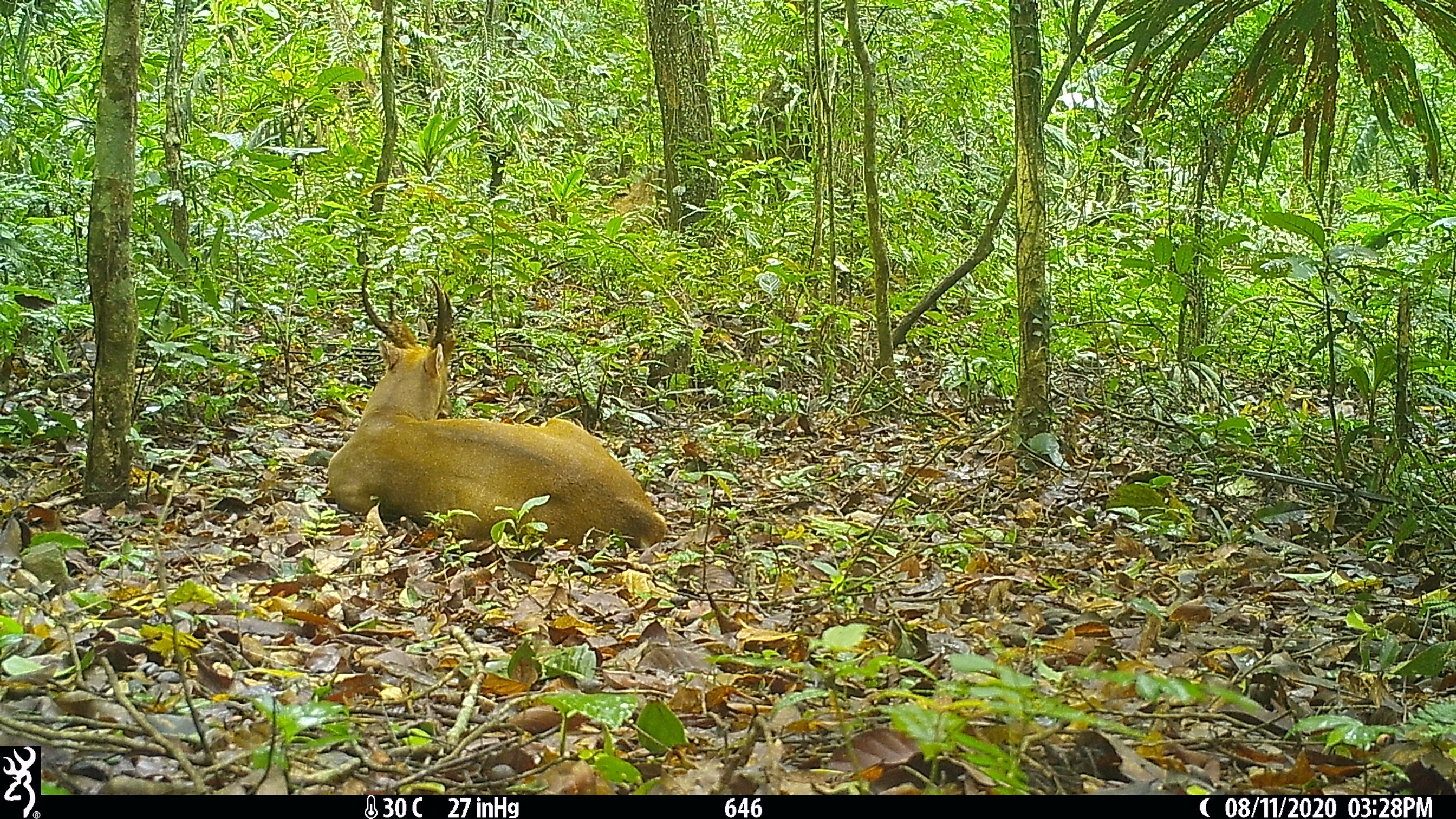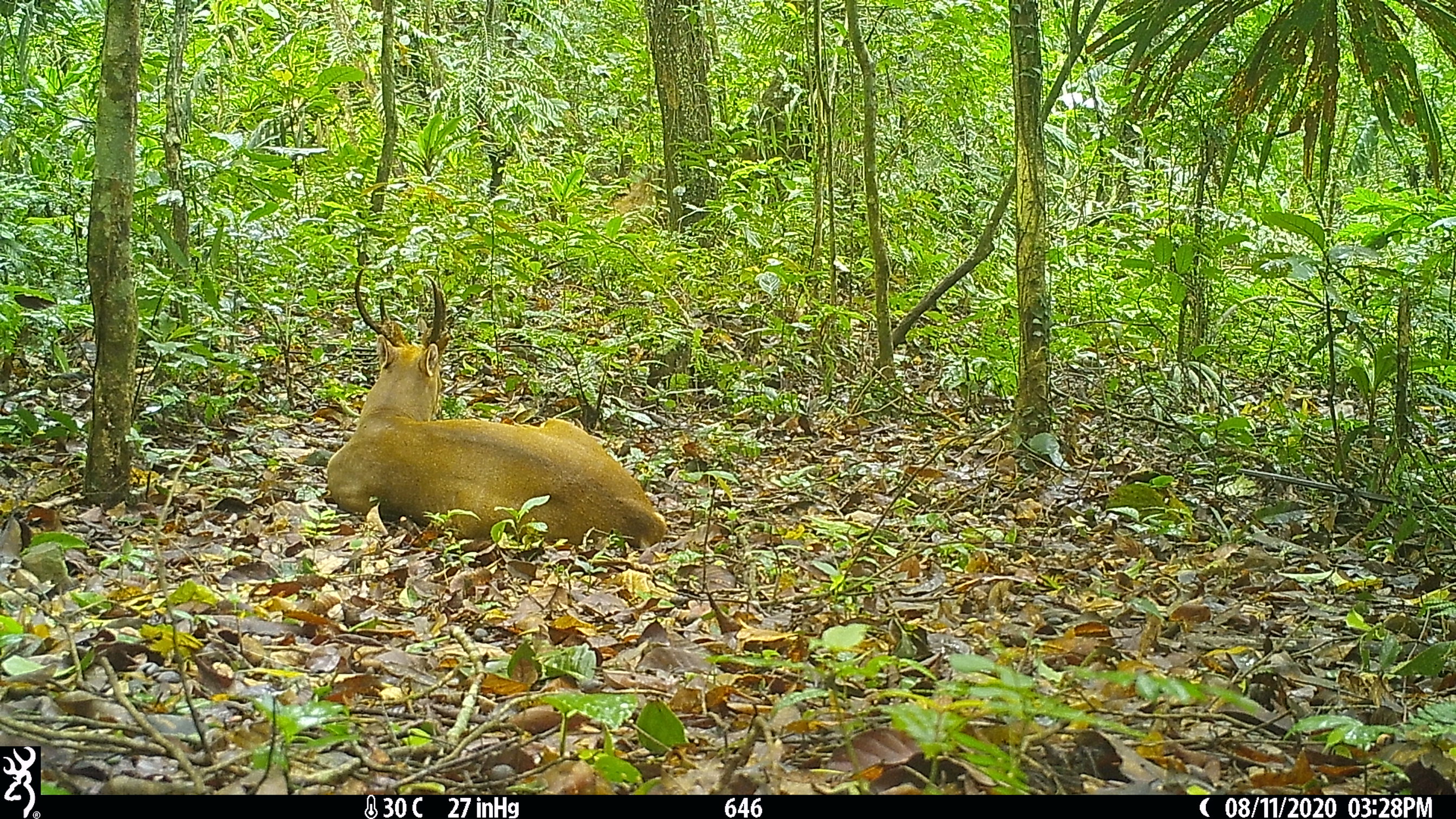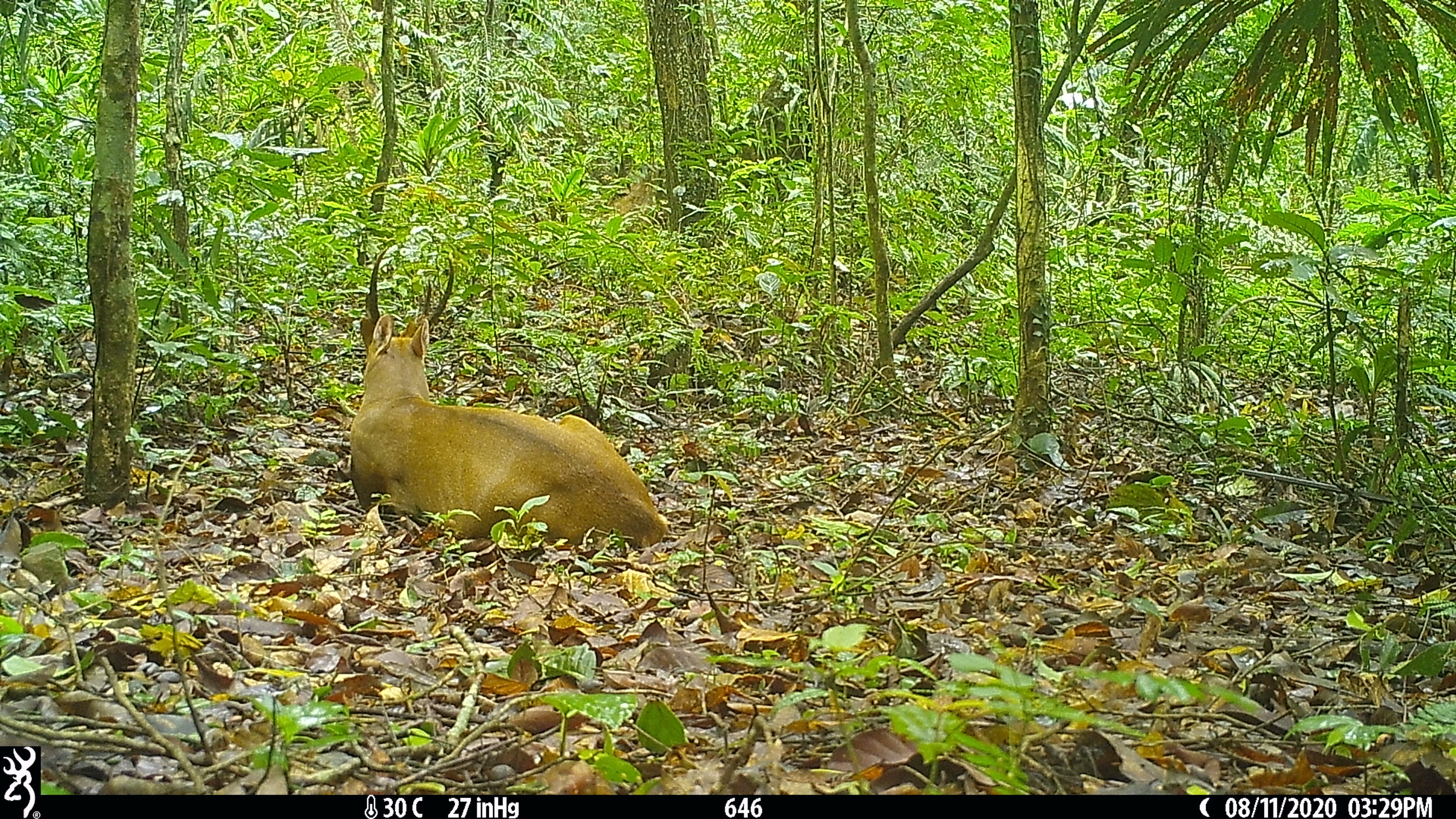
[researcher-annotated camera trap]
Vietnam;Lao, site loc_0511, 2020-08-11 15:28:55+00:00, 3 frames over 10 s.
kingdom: Animalia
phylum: Chordata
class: Mammalia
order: Artiodactyla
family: Cervidae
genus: Muntiacus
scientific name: Muntiacus vuquangensis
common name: large-antlered muntjac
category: large antlered muntjac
Large antlered muntjac (large-antlered muntjac) (Muntiacus vuquangensis). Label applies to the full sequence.